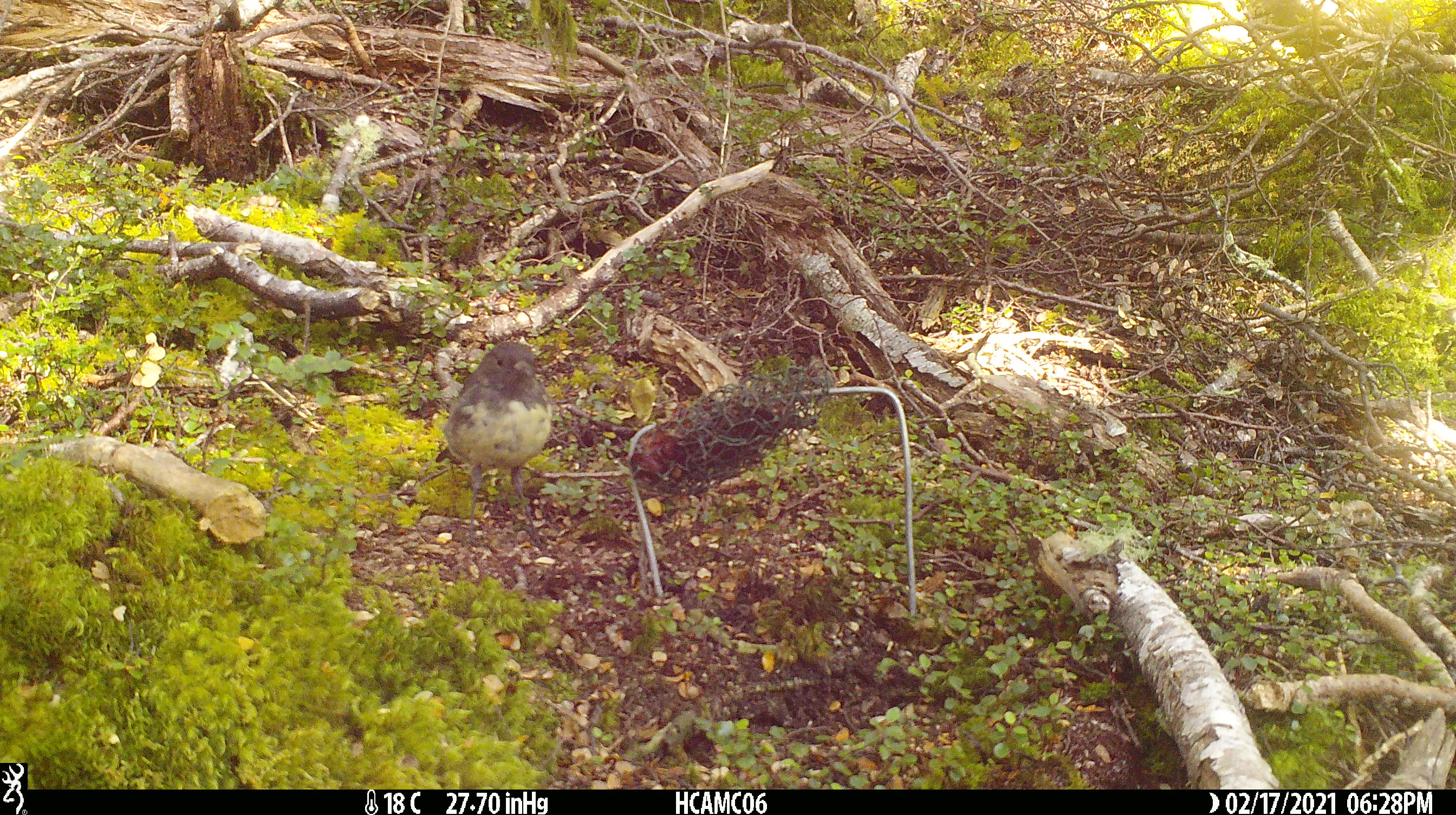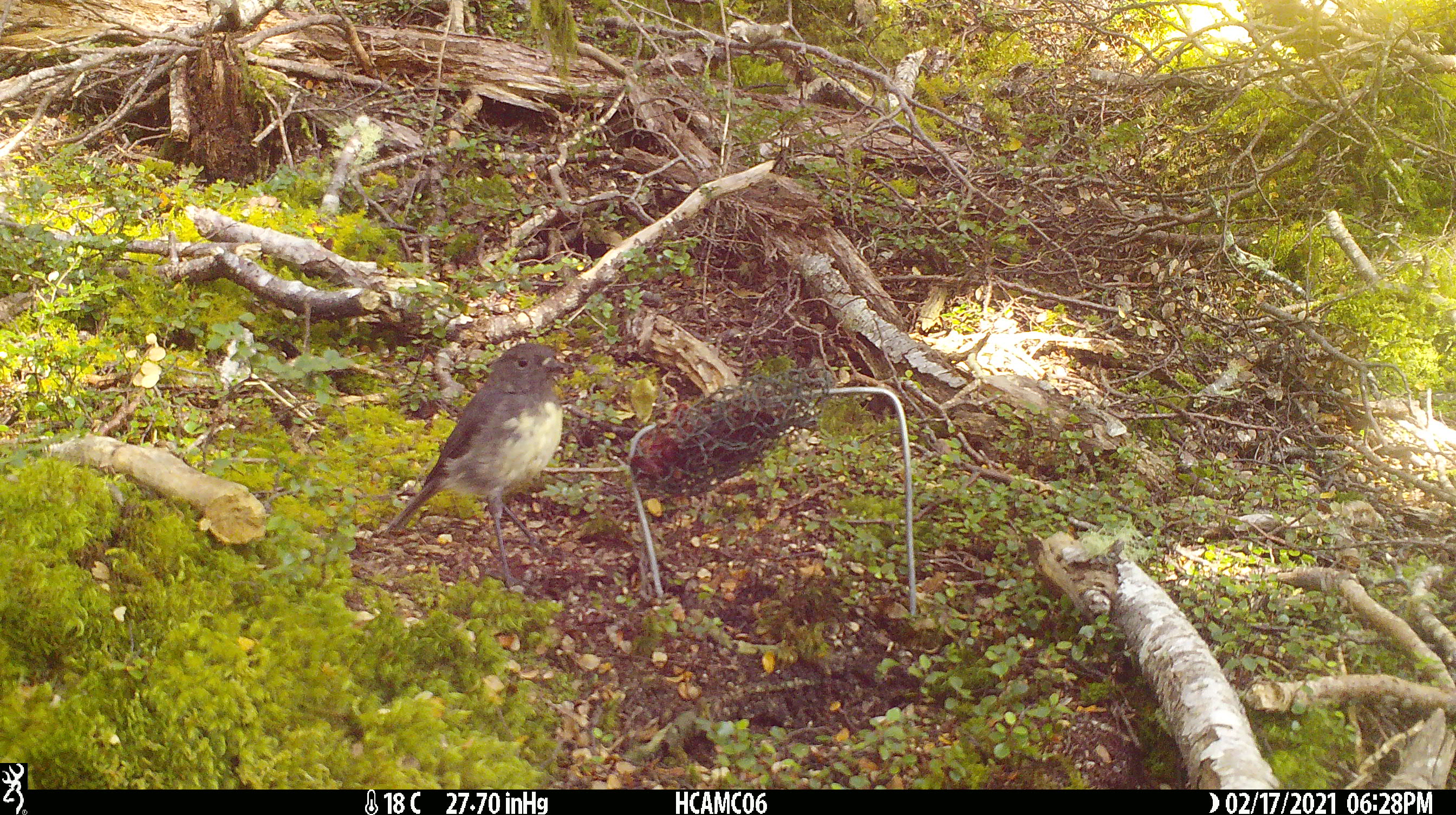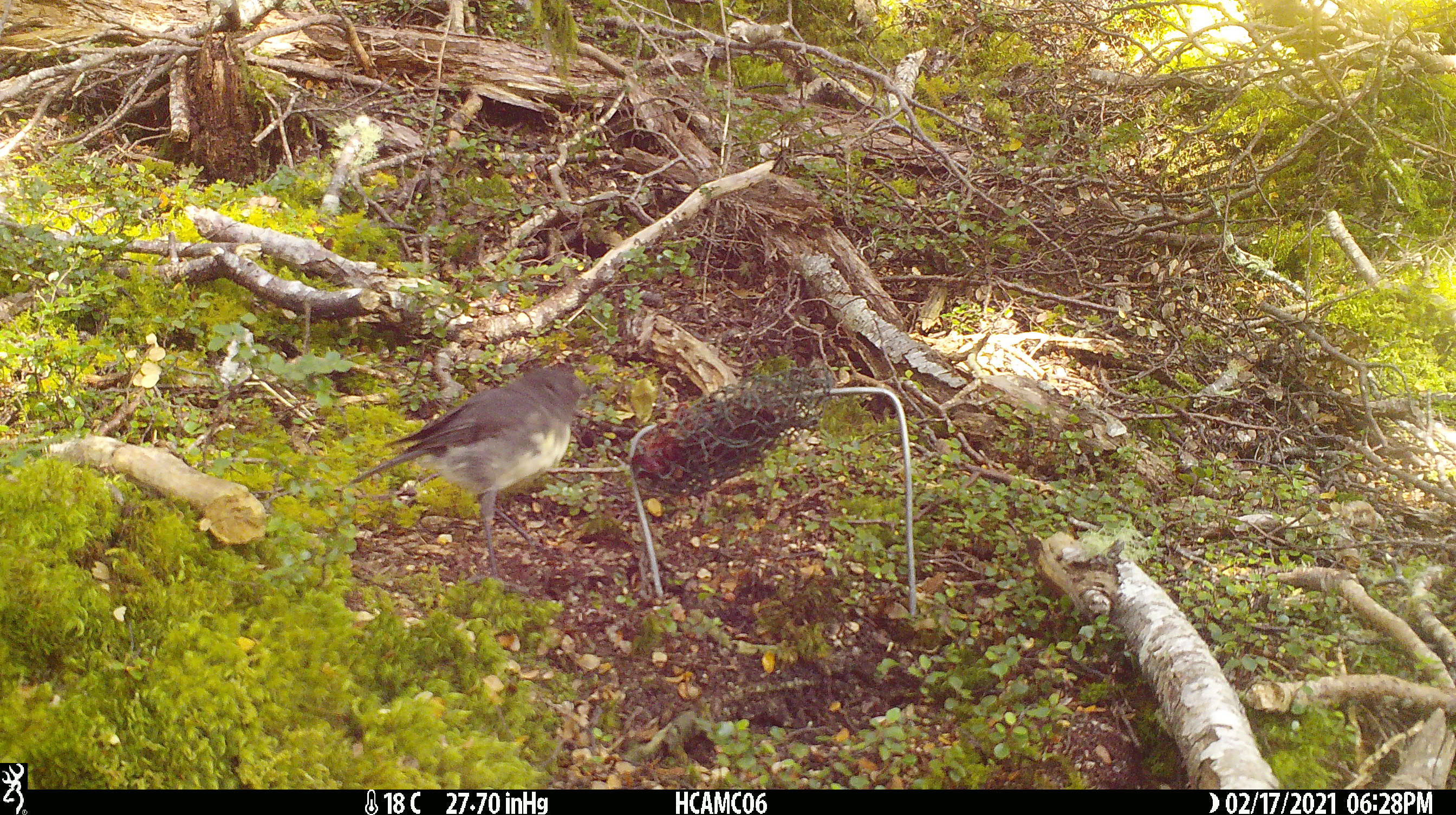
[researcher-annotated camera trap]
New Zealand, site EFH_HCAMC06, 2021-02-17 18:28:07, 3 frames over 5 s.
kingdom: Animalia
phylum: Chordata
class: Aves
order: Passeriformes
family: Petroicidae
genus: Petroica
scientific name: Petroica australis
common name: new zealand robin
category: robin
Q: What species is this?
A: Robin (new zealand robin) (Petroica australis).